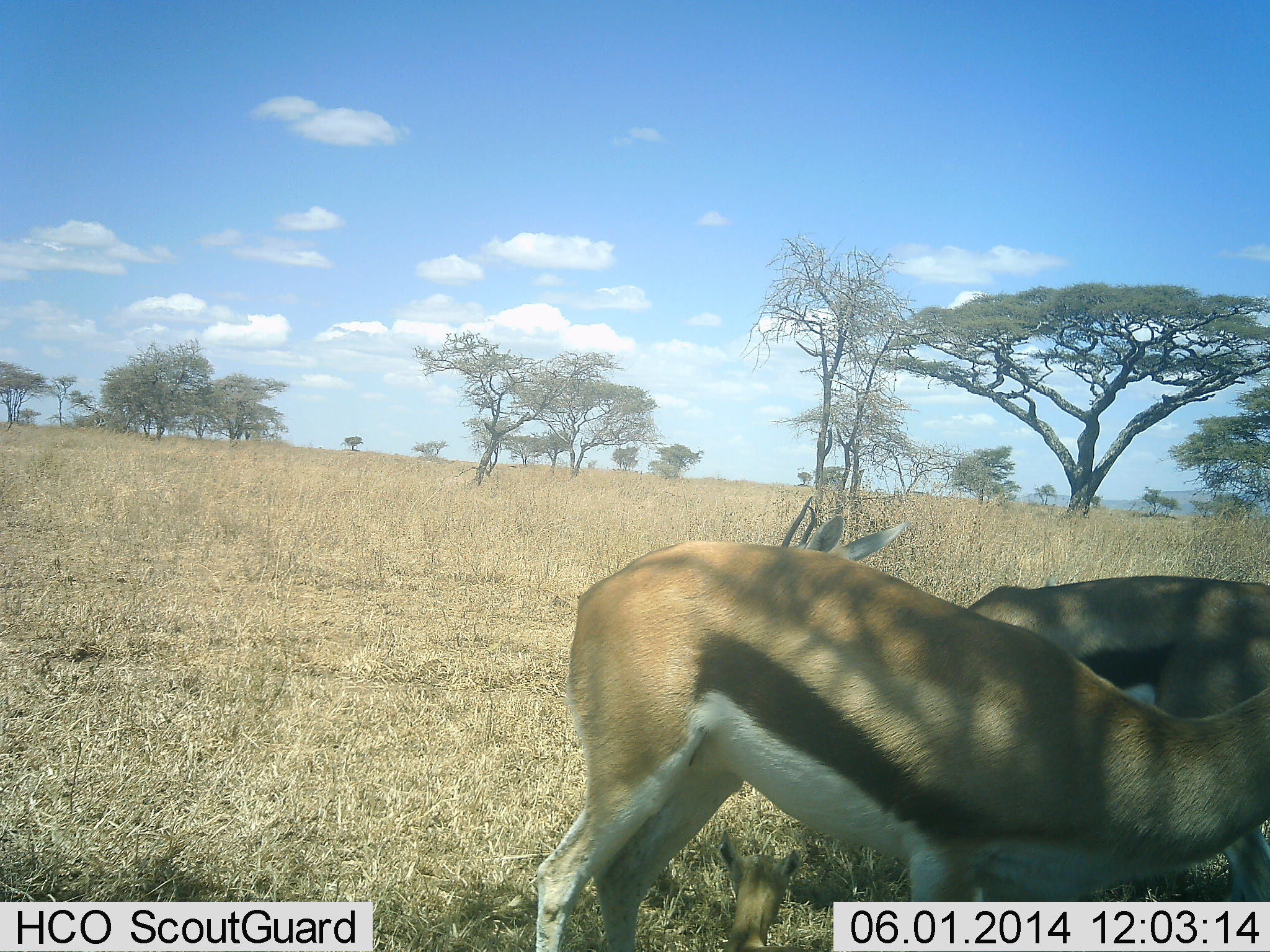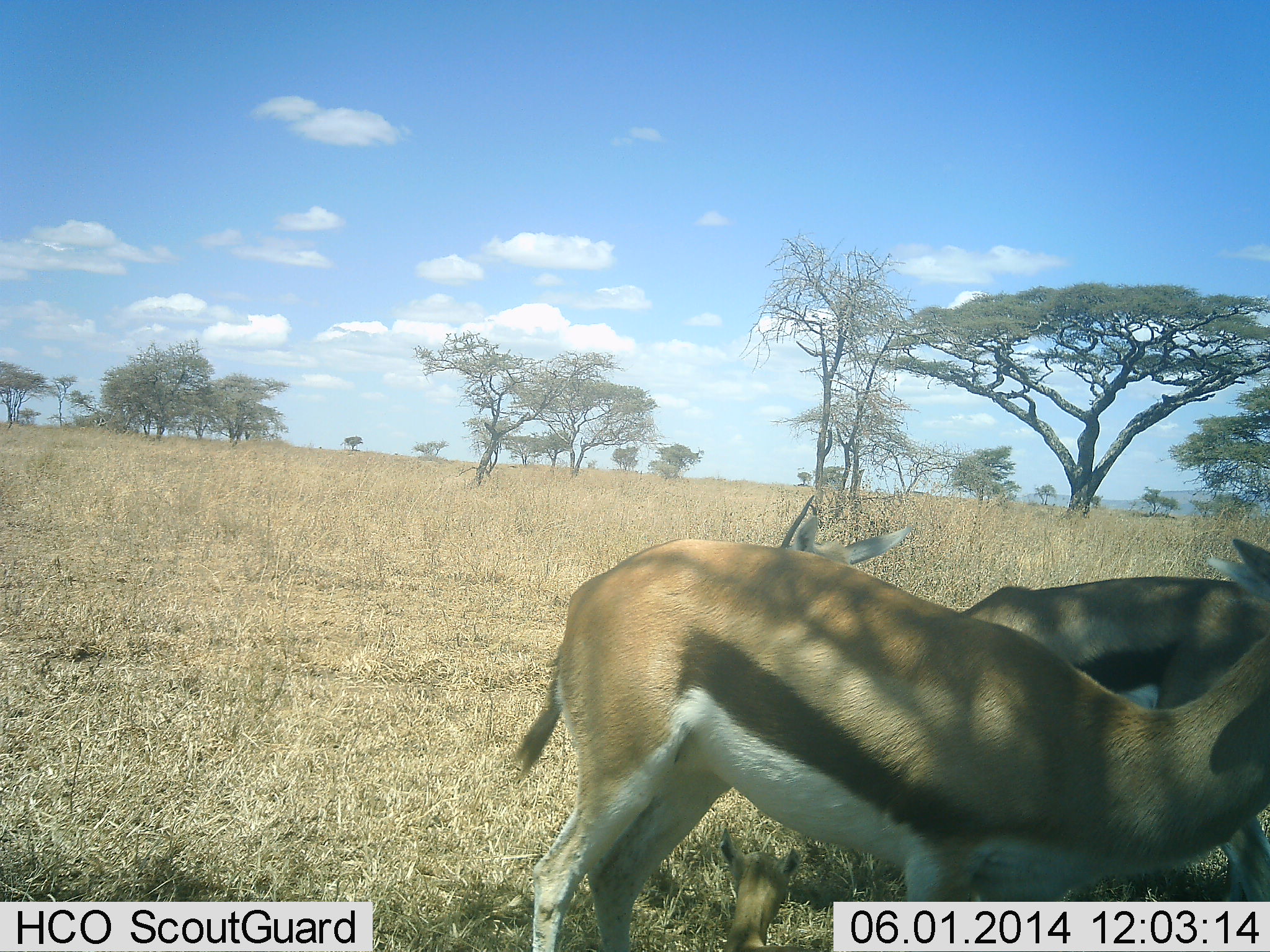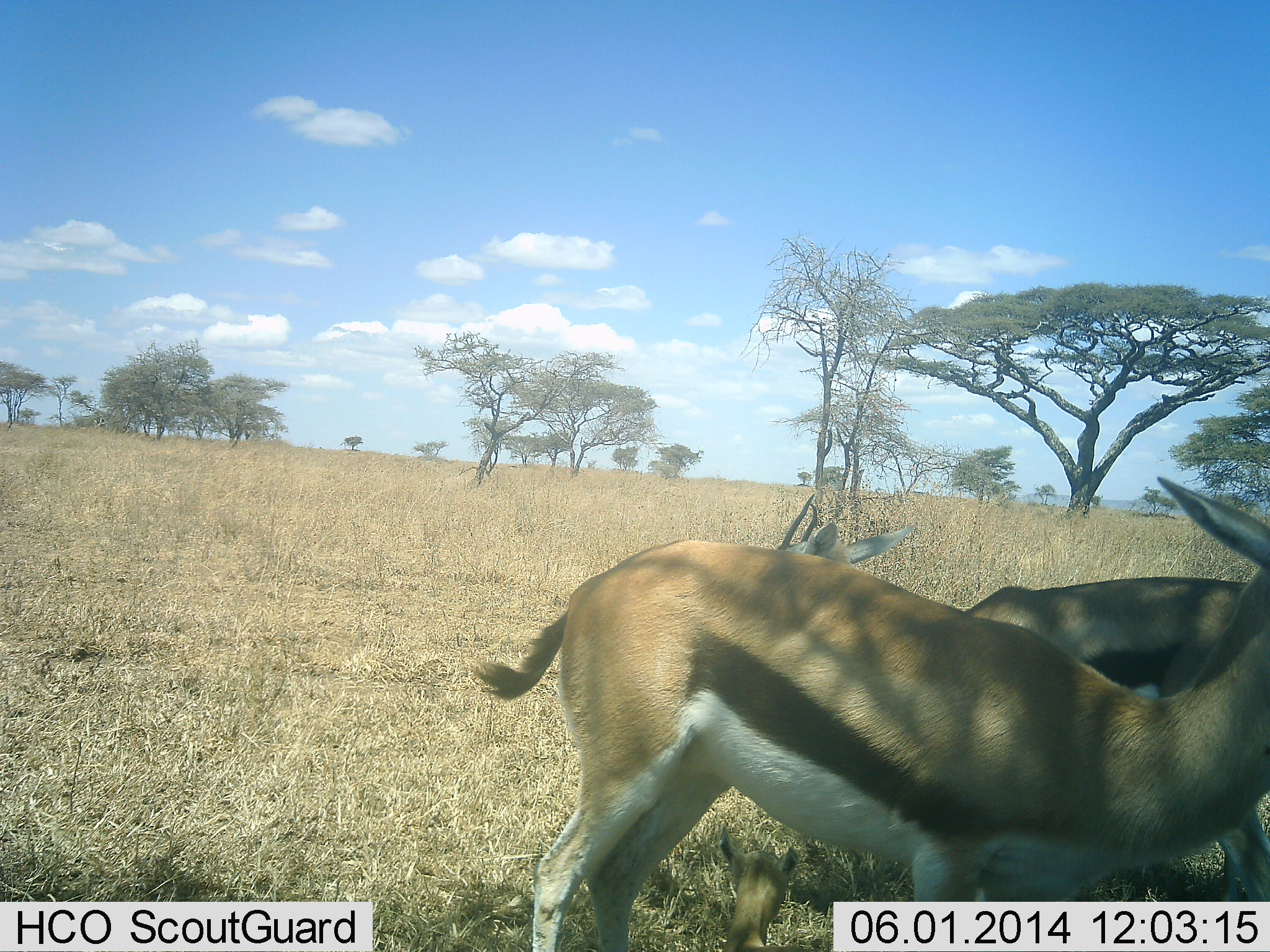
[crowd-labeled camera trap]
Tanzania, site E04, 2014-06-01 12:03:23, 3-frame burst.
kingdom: Animalia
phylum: Chordata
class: Mammalia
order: Artiodactyla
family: Bovidae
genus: Eudorcas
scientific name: Eudorcas thomsonii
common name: thomson's gazelle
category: gazellethomsons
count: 2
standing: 80%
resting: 0%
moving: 0%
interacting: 10%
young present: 0%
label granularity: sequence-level